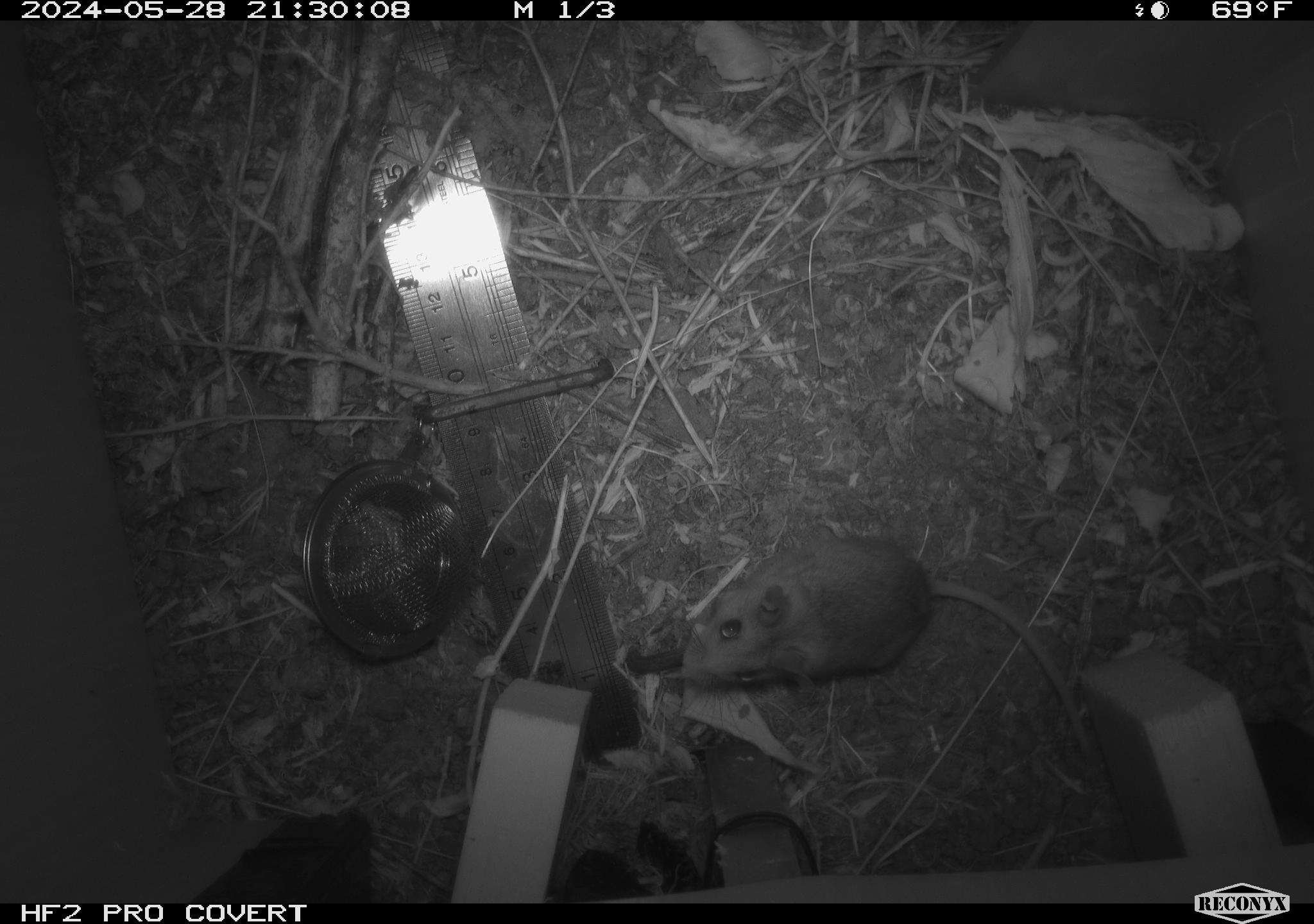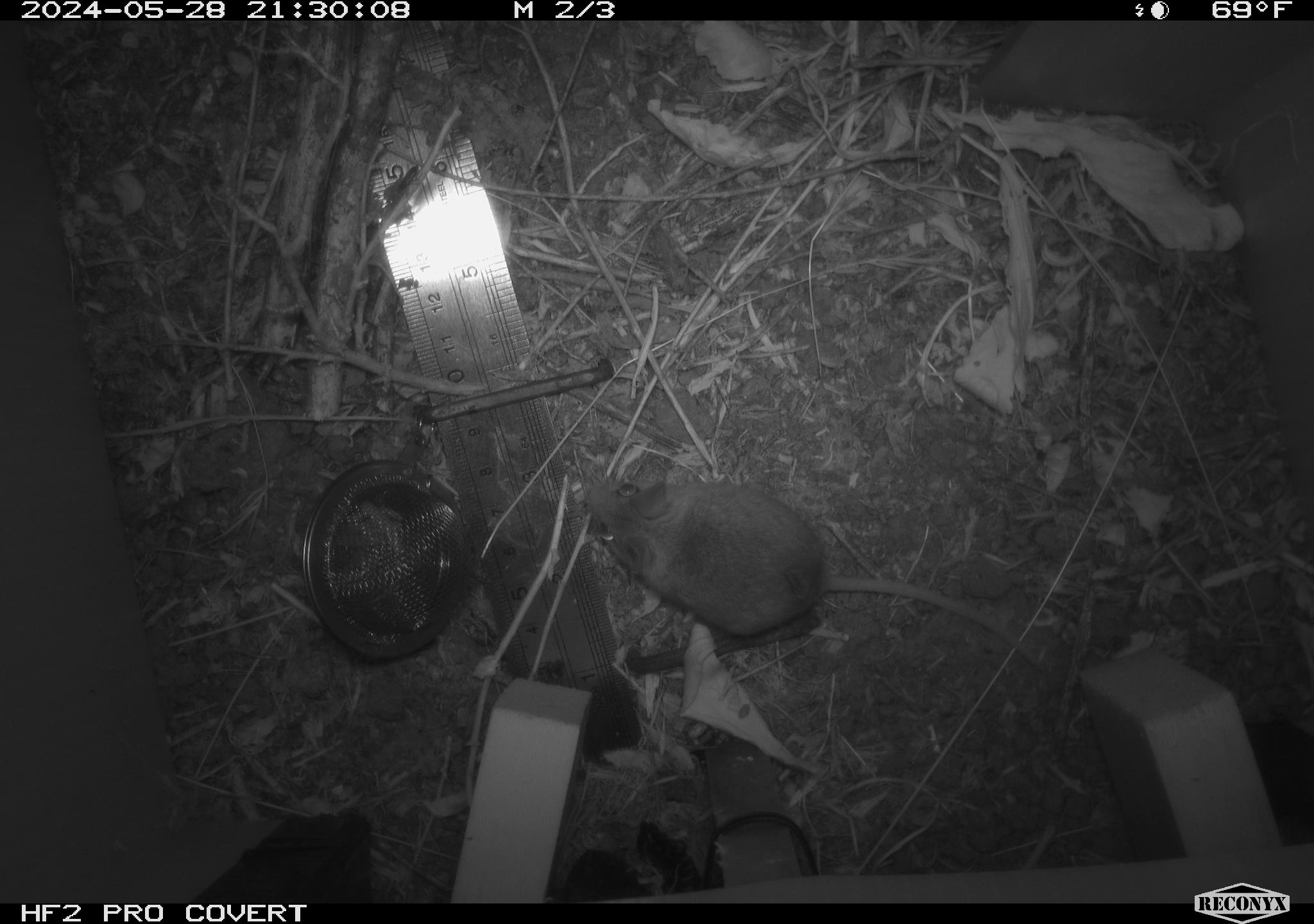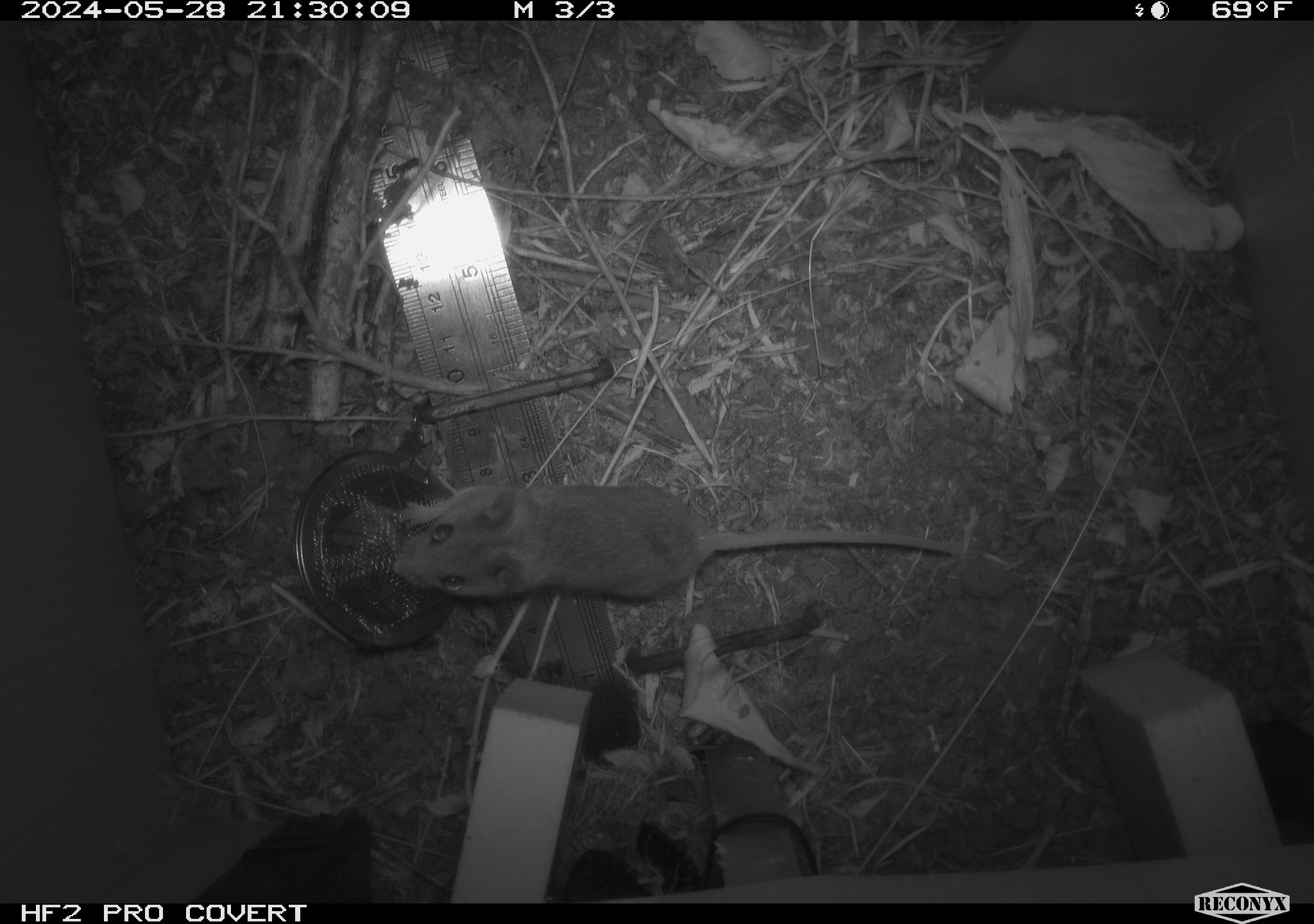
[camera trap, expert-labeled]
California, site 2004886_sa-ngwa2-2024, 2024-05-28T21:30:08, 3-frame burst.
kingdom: Animalia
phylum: Chordata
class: Mammalia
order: Rodentia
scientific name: Rodentia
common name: mouse species